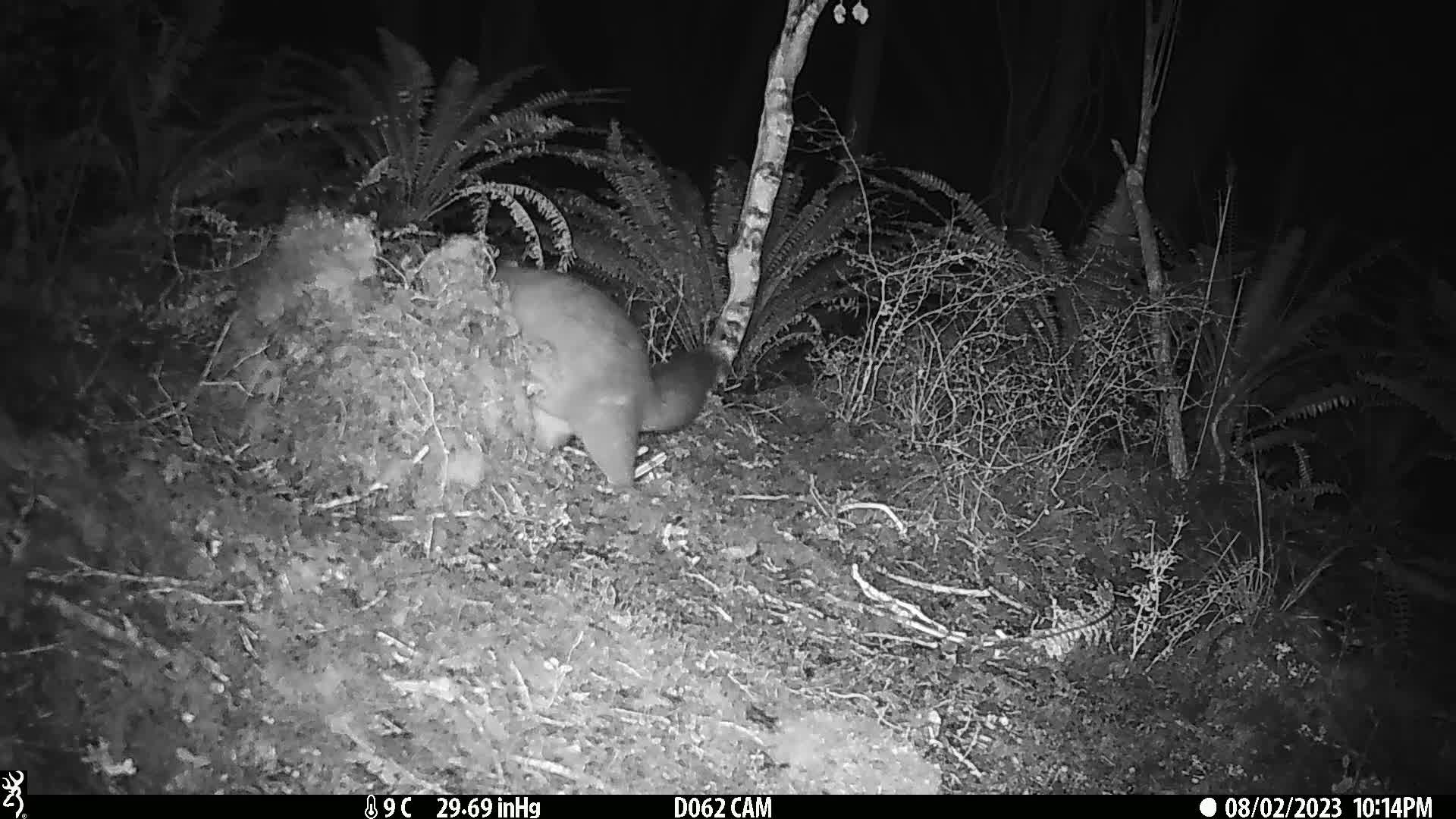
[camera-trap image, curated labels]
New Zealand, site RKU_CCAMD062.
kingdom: Animalia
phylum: Chordata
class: Mammalia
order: Diprotodontia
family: Phalangeridae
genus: Trichosurus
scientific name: Trichosurus vulpecula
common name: common brushtail possum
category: possum